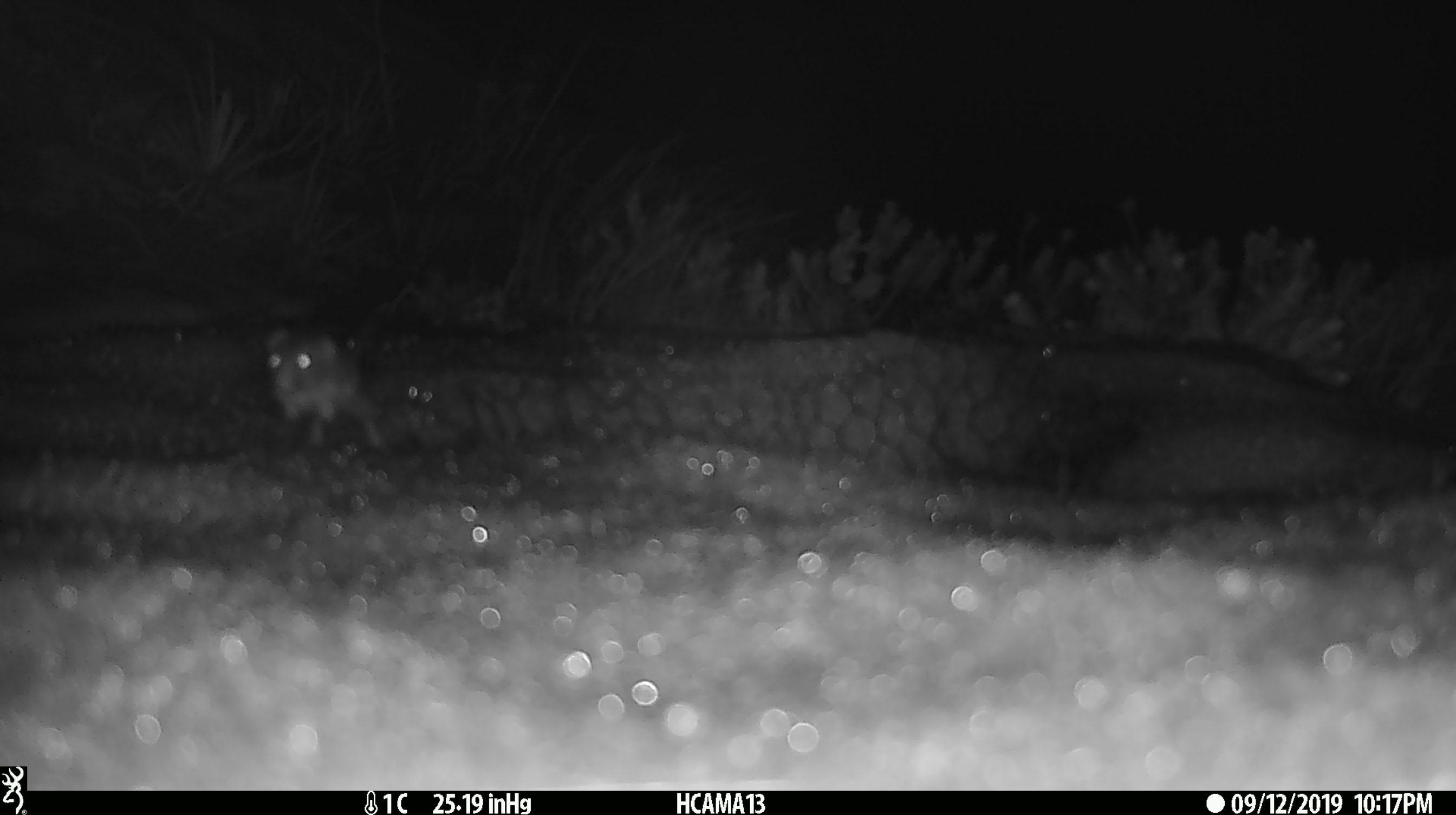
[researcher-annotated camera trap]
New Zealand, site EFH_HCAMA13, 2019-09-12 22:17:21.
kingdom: Animalia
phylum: Chordata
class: Mammalia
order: Rodentia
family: Muridae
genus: Mus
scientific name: Mus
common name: mouse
Mouse (Mus).